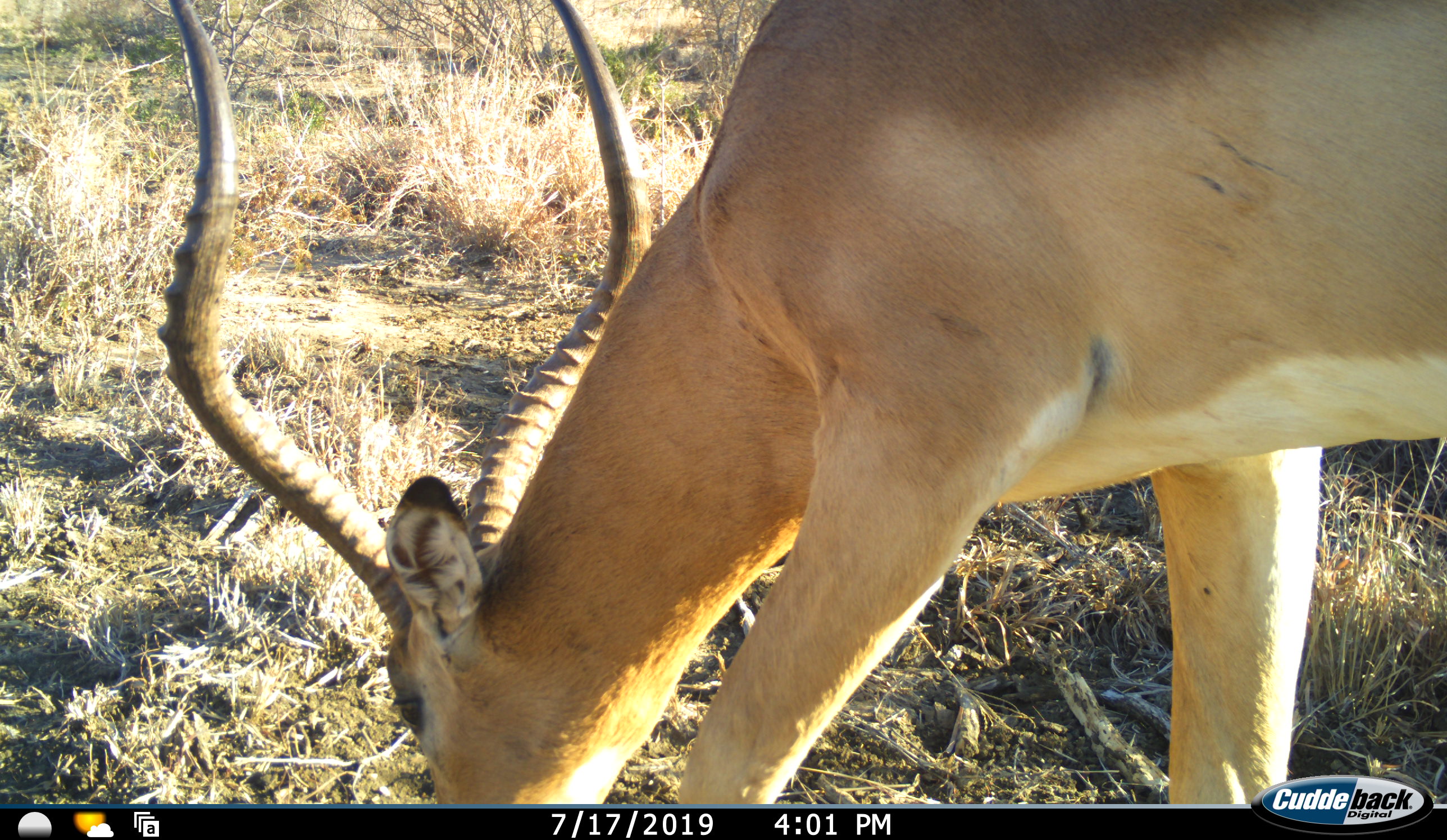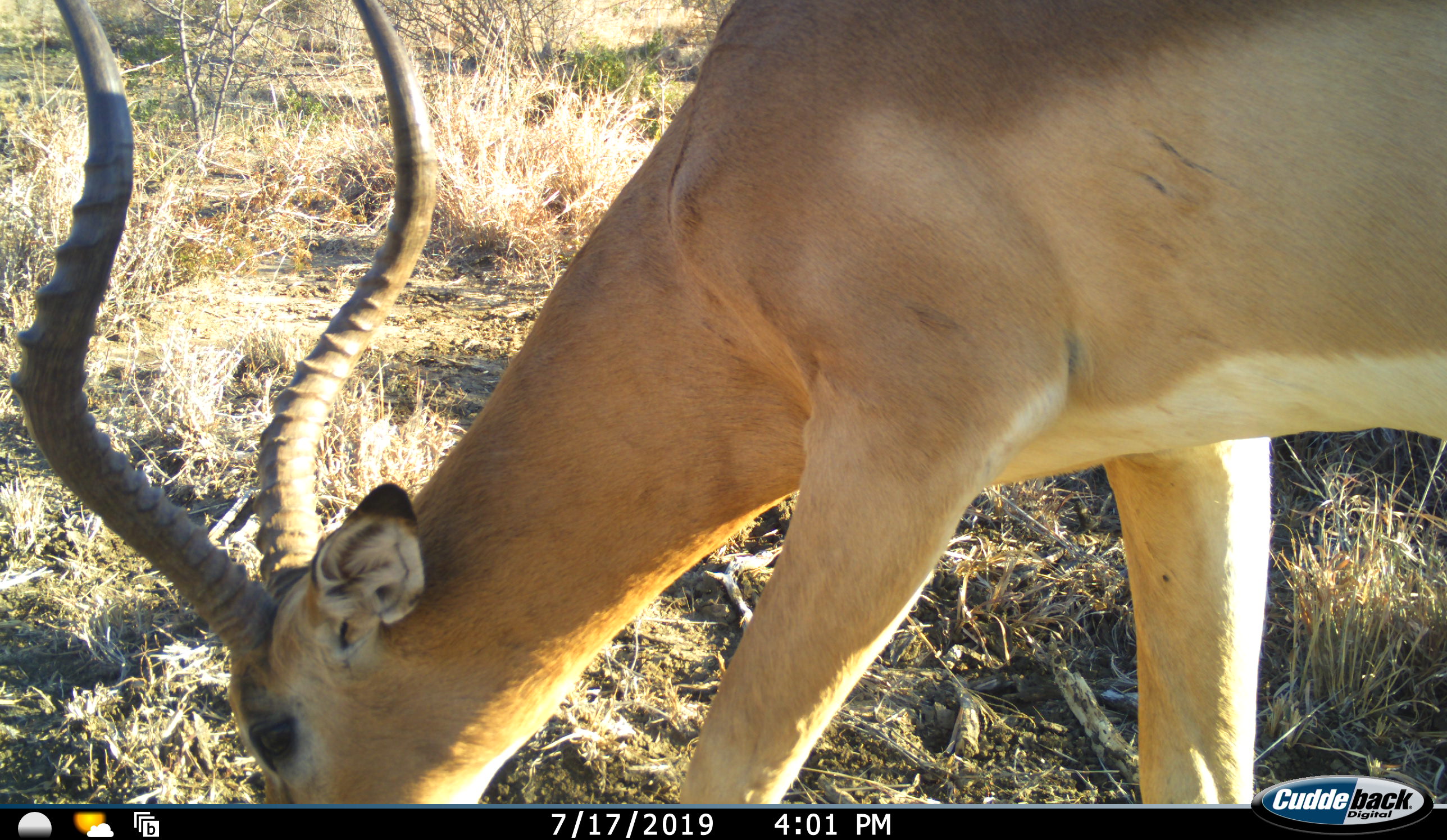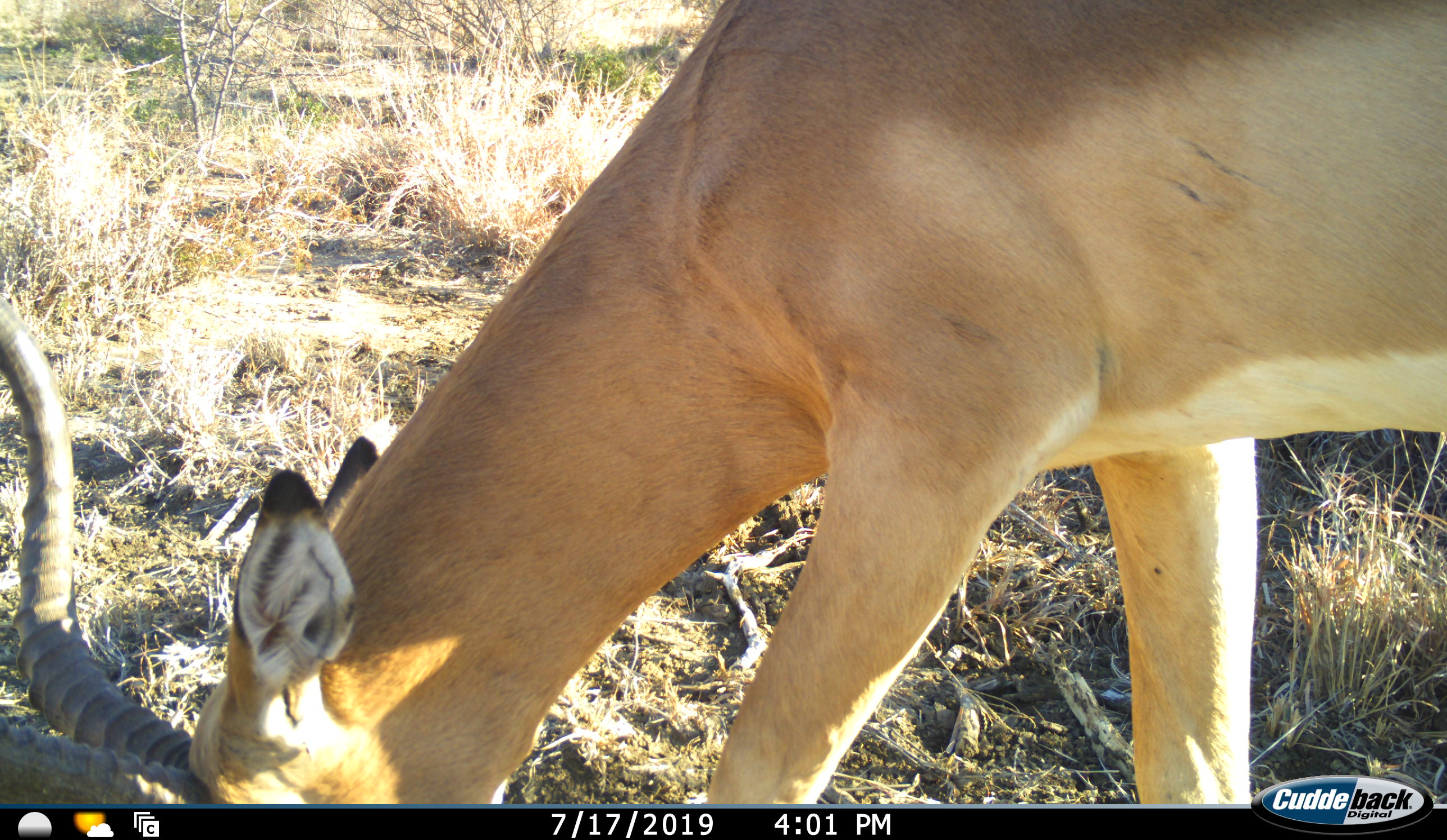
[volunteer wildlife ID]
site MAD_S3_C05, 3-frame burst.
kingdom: Animalia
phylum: Chordata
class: Mammalia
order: Artiodactyla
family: Bovidae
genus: Aepyceros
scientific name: Aepyceros melampus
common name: impala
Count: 1.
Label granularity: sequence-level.